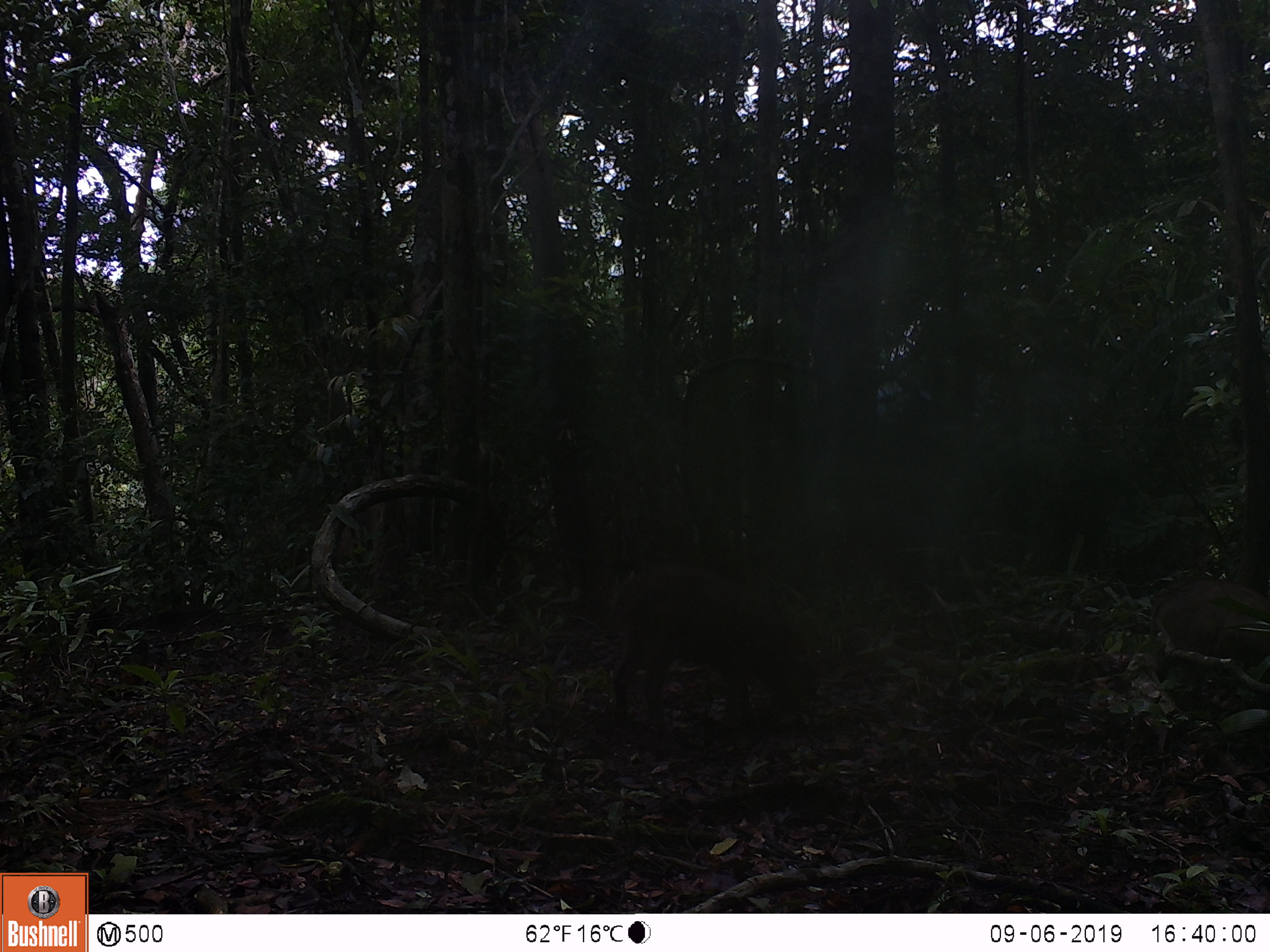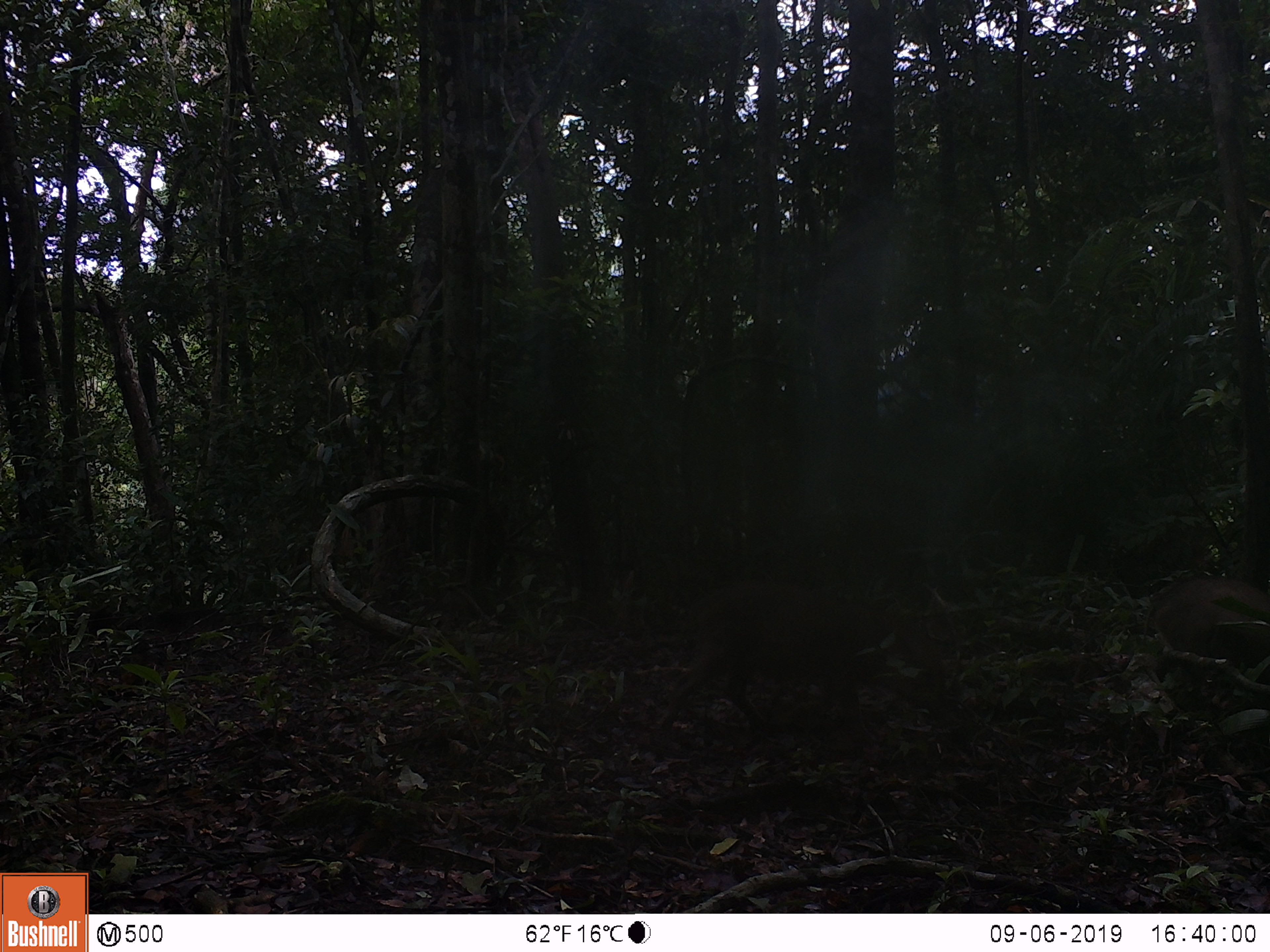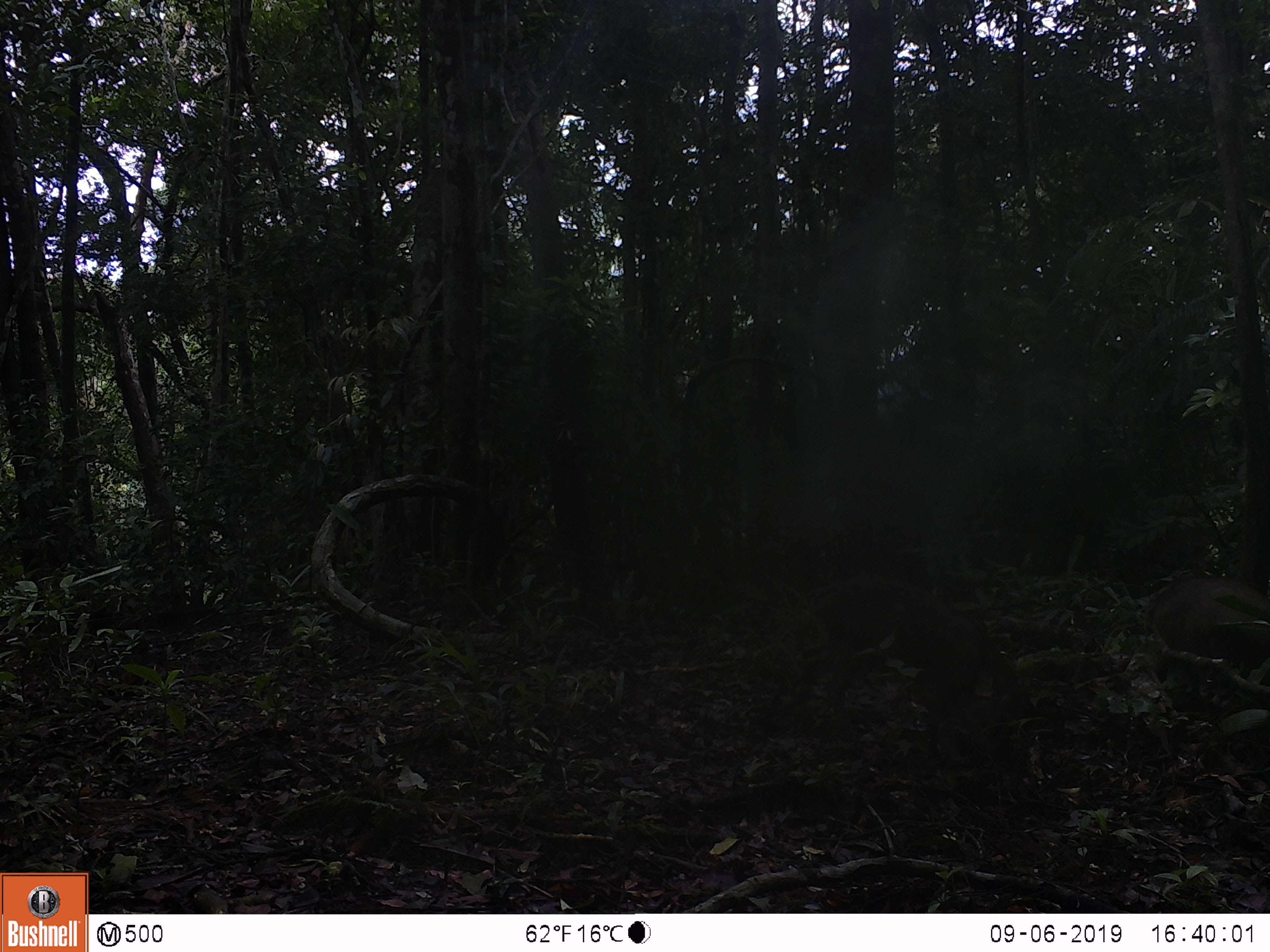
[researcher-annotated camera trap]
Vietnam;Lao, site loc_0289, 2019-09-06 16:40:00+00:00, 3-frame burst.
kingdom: Animalia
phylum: Chordata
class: Mammalia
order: Artiodactyla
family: Suidae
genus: Sus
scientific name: Sus scrofa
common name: eurasian wild pig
Eurasian wild pig (Sus scrofa). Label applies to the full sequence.